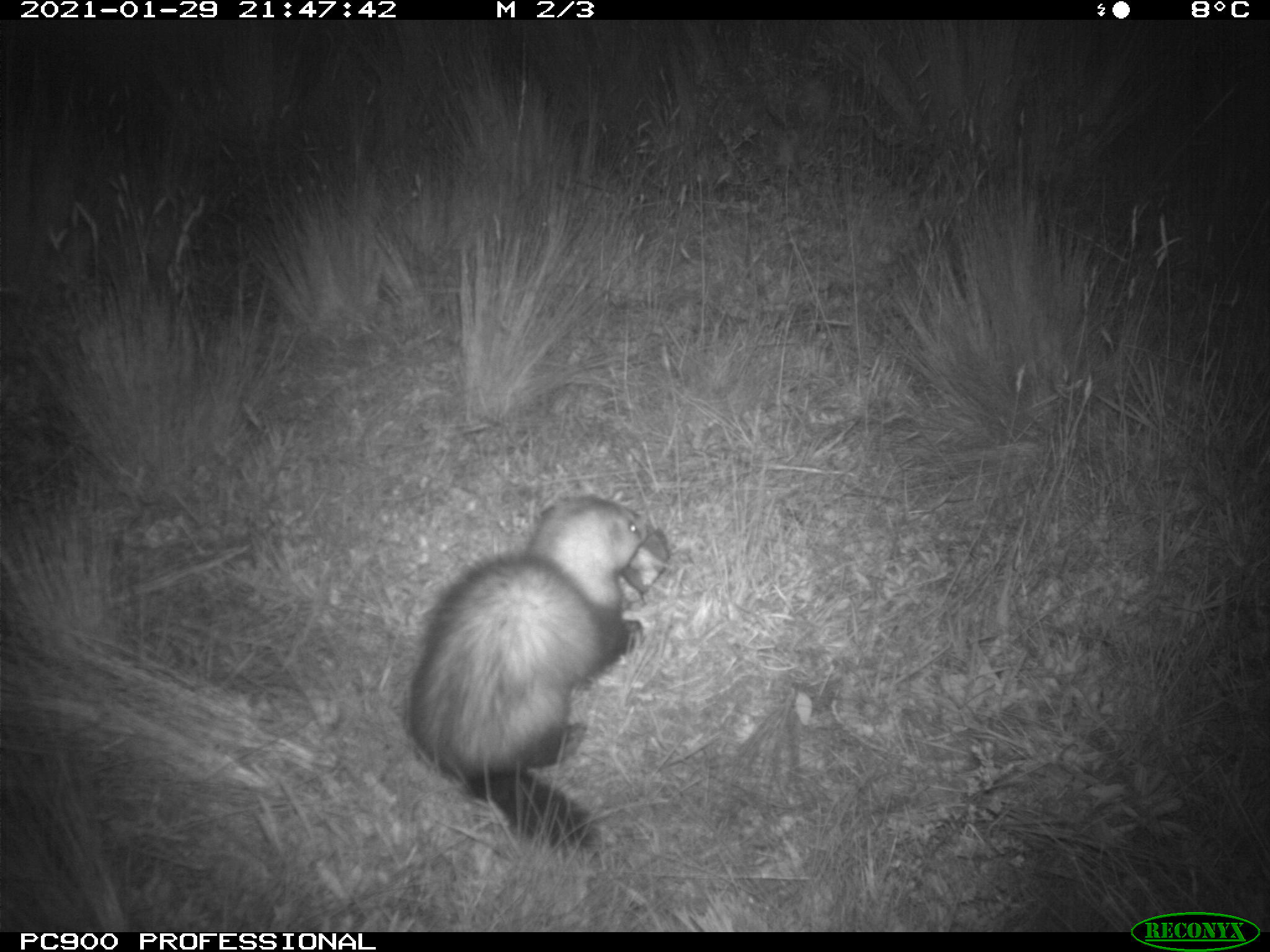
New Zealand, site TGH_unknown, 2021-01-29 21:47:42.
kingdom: Animalia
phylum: Chordata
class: Mammalia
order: Carnivora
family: Mustelidae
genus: Mustela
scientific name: Mustela furo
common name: ferret